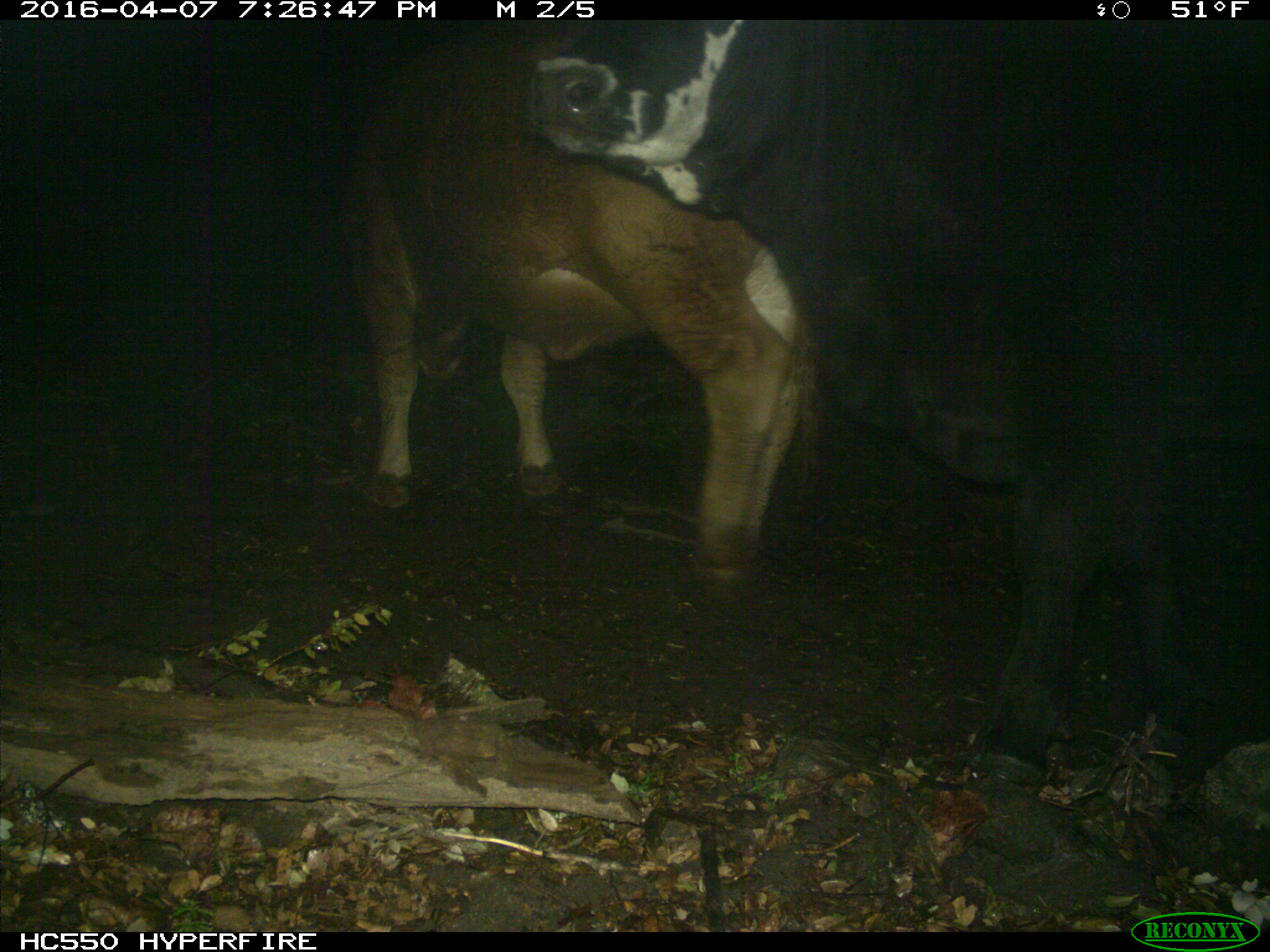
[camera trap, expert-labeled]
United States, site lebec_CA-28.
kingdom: Animalia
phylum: Chordata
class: Mammalia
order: Artiodactyla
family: Bovidae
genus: Bos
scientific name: Bos taurus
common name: domestic cow